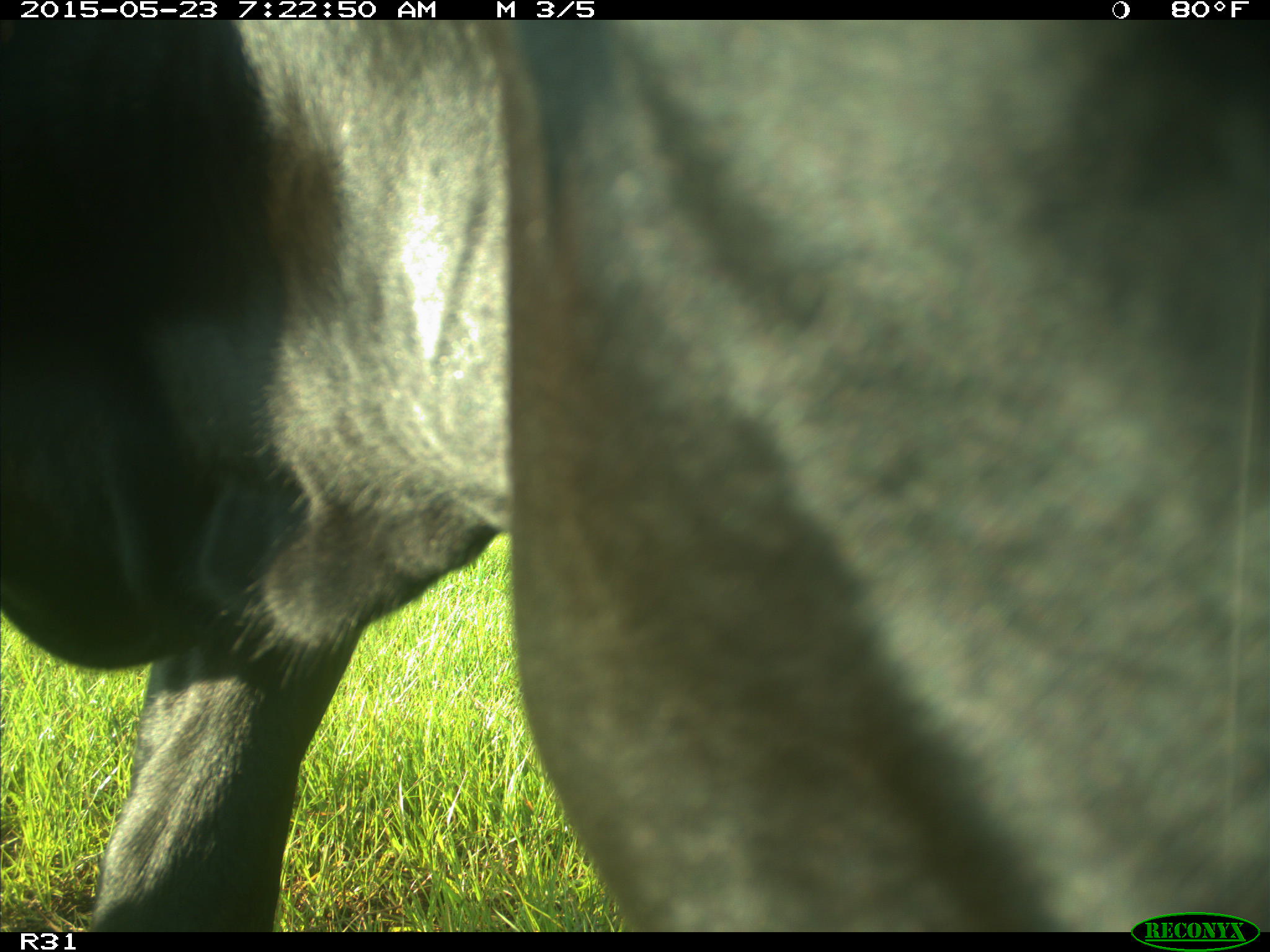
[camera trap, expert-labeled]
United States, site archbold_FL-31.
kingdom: Animalia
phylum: Chordata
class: Mammalia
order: Artiodactyla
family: Bovidae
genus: Bos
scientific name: Bos taurus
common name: domestic cow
Bos taurus (domestic cow).